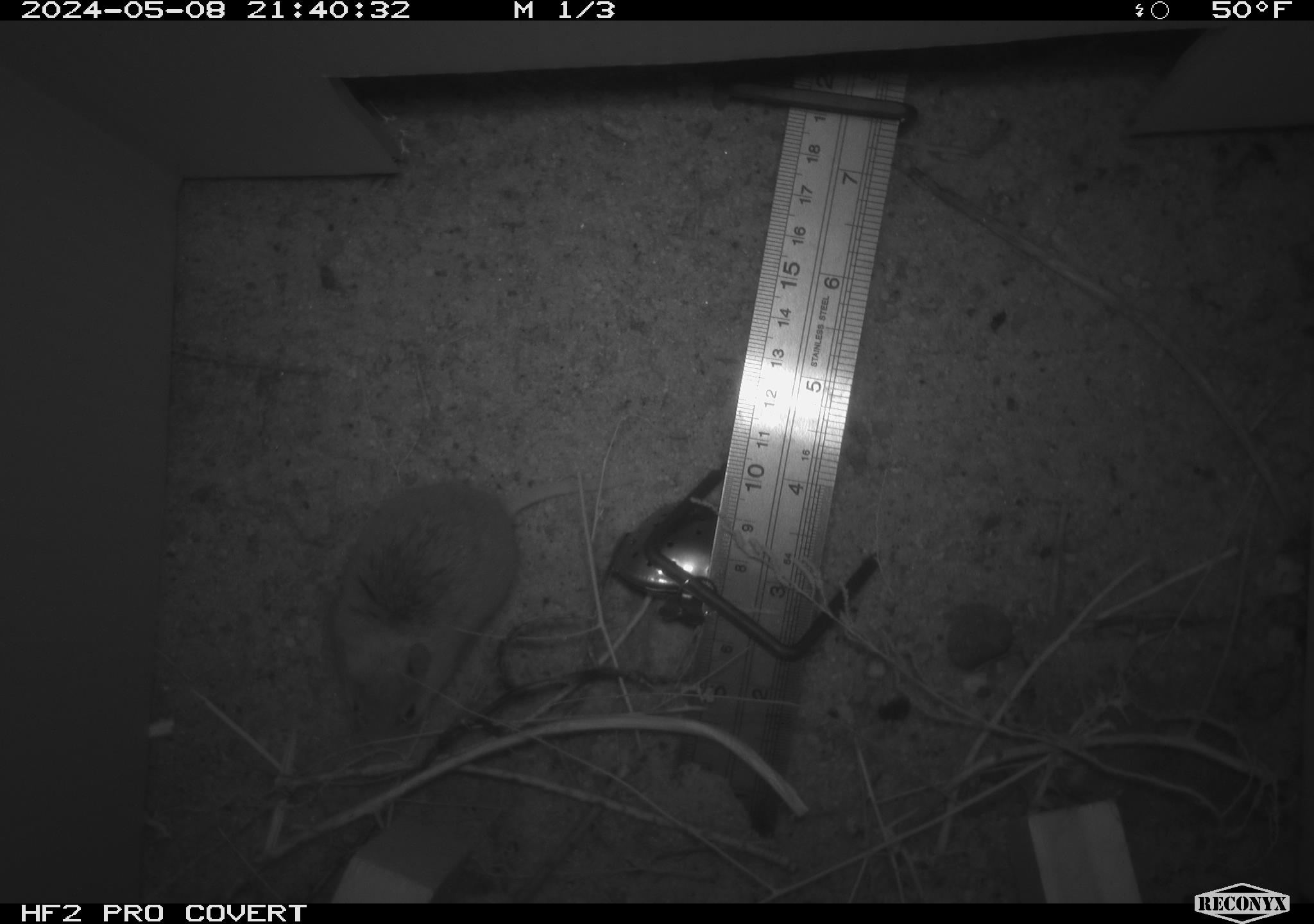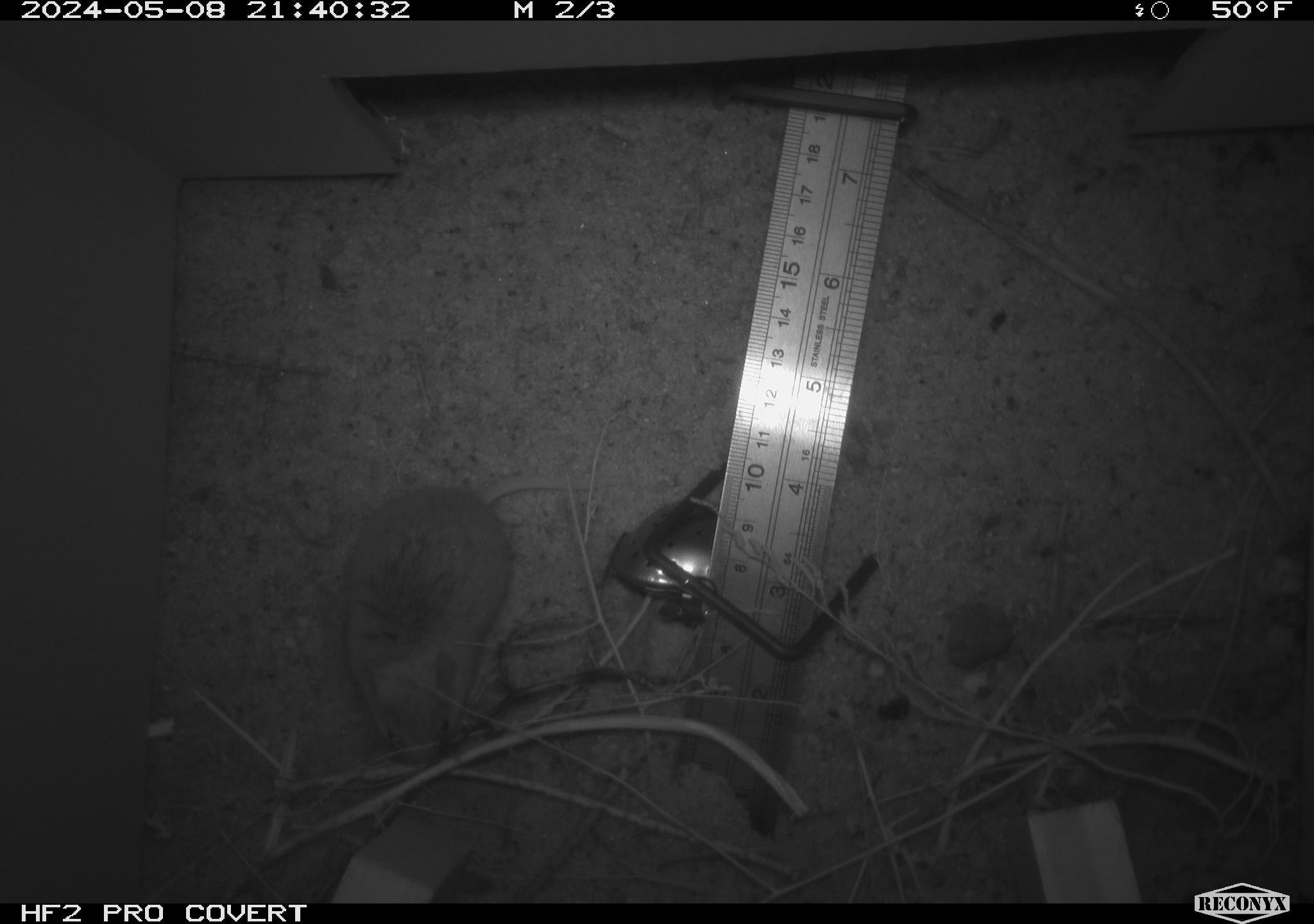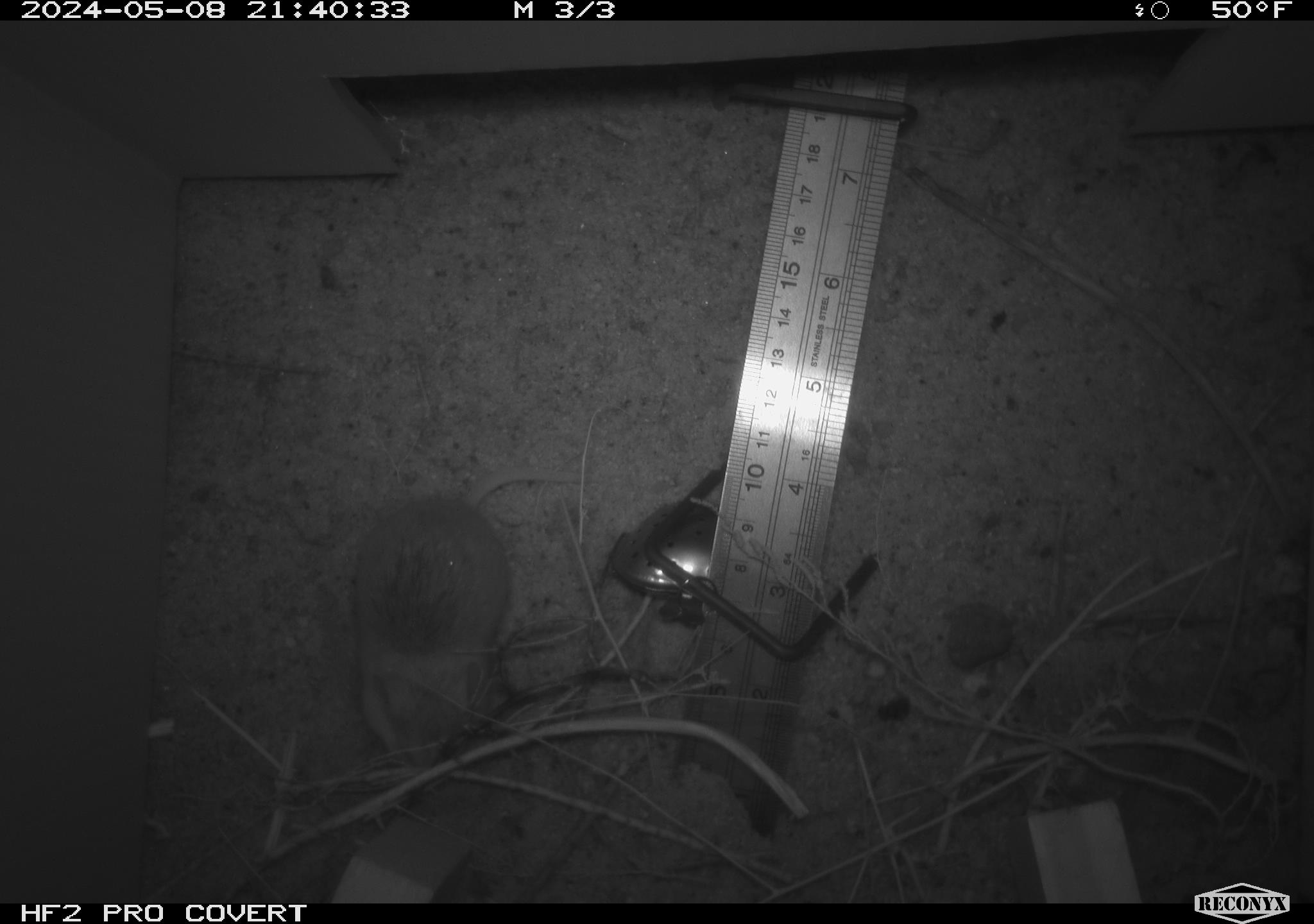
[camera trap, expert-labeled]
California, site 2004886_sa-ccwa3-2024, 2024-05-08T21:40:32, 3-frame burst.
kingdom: Animalia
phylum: Chordata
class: Mammalia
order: Rodentia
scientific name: Rodentia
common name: mouse species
Mouse species (Rodentia).